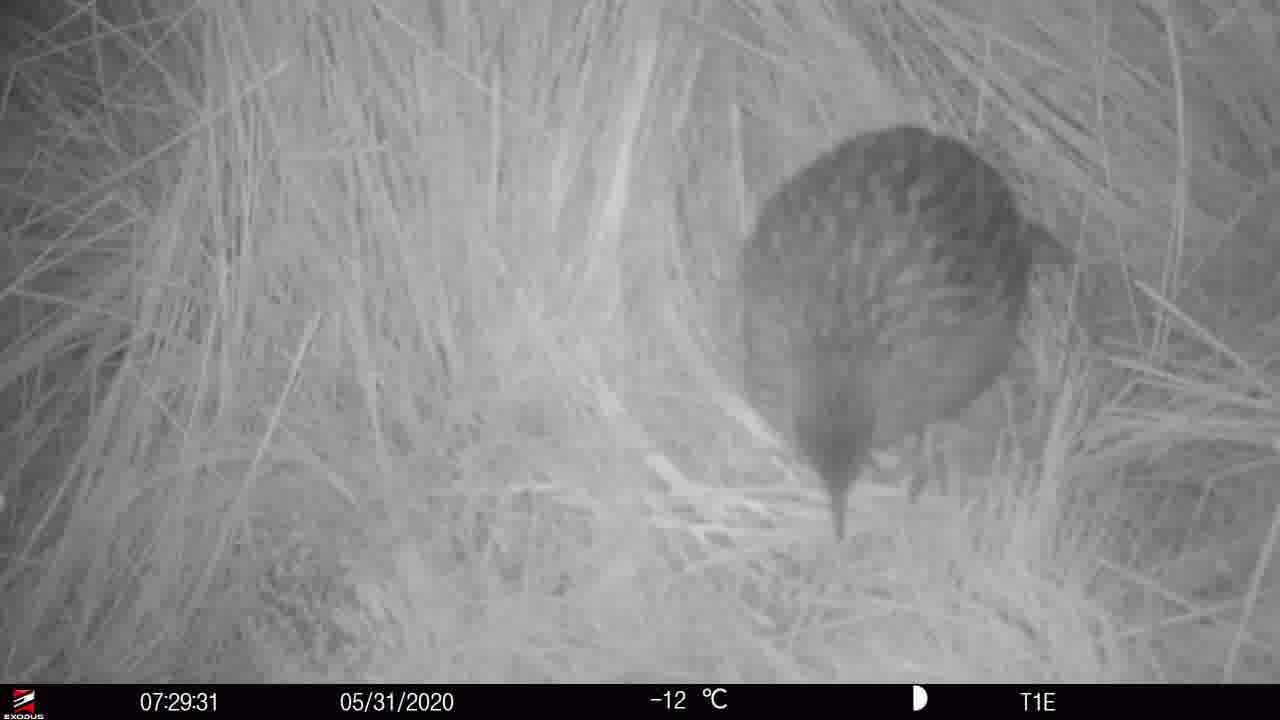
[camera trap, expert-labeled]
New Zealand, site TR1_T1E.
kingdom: Animalia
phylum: Chordata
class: Aves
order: Gruiformes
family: Rallidae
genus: Gallirallus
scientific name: Gallirallus australis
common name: weka